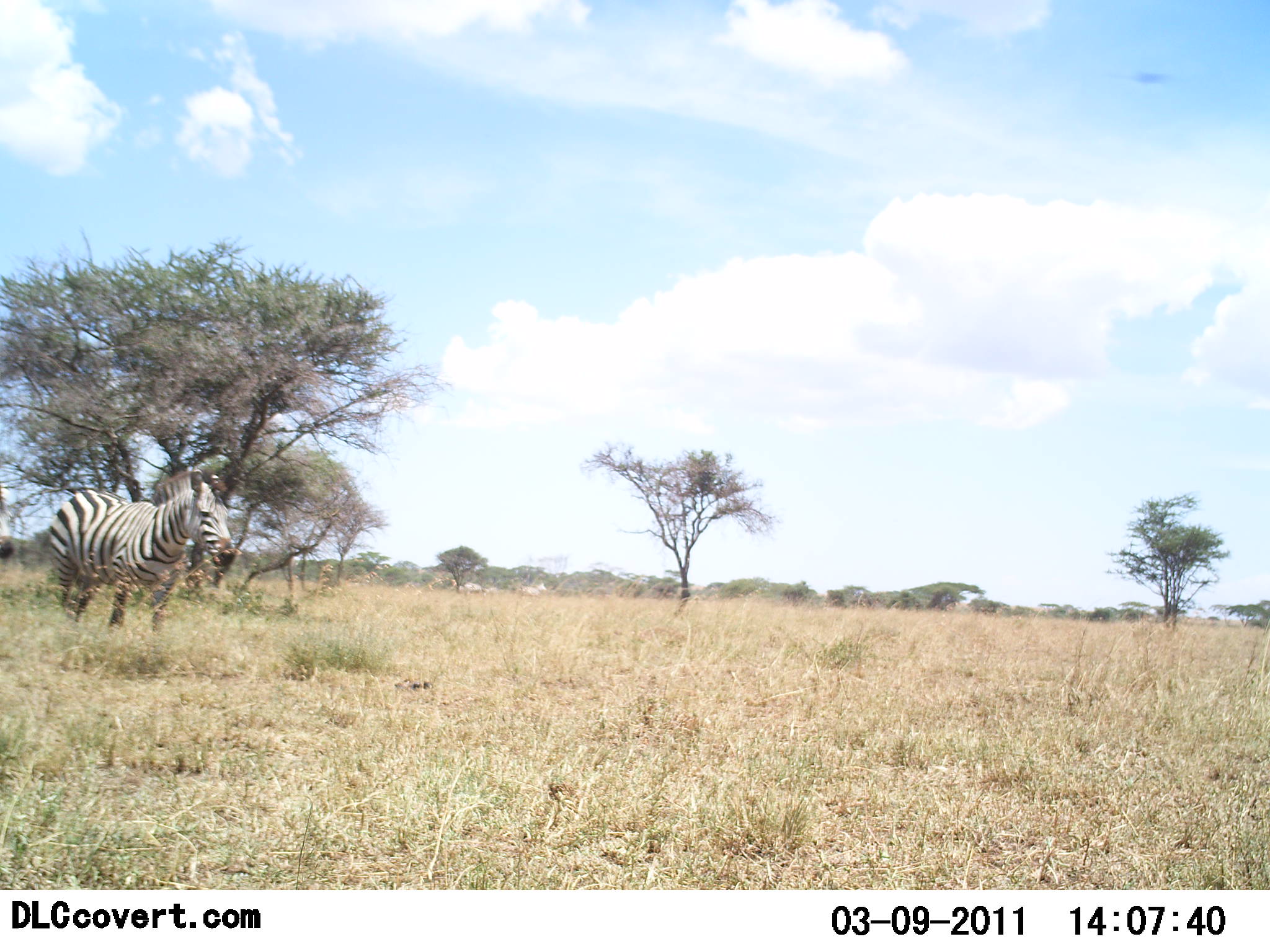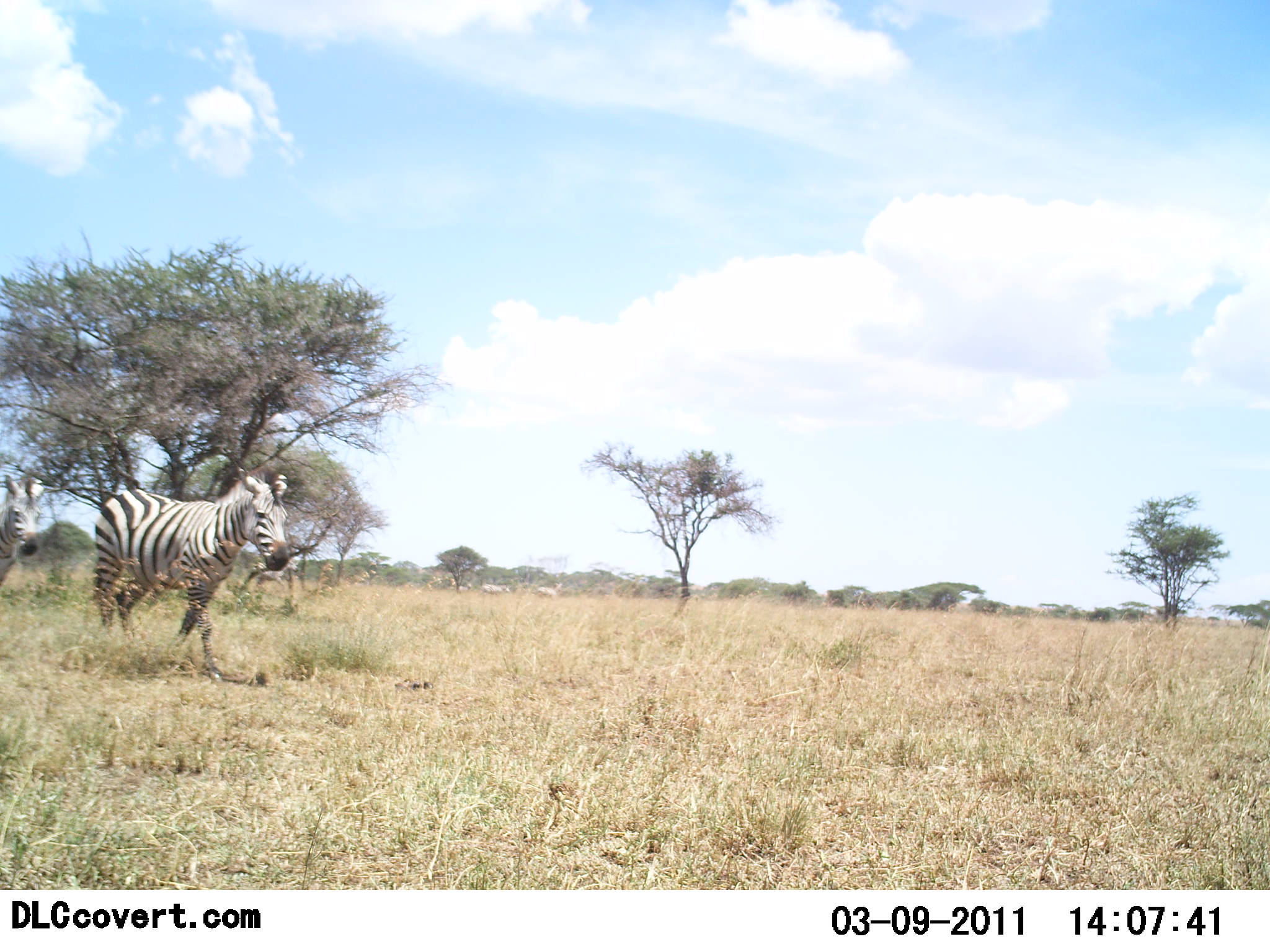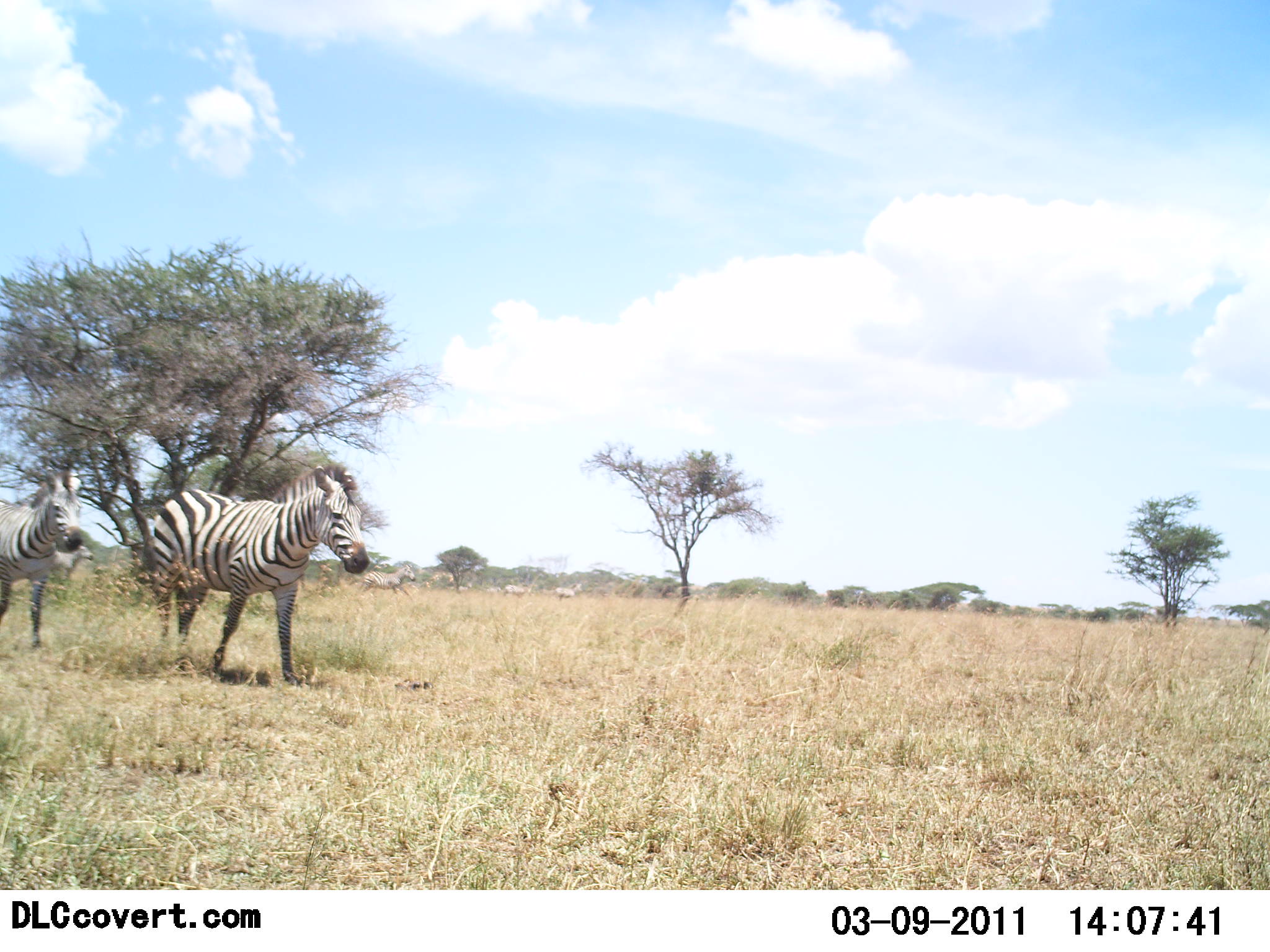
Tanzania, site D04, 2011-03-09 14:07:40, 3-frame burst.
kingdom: Animalia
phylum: Chordata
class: Mammalia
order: Perissodactyla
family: Equidae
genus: Equus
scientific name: Equus quagga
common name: plains zebra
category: zebra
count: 5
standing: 8%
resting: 0%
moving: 100%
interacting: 0%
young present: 0%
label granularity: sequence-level